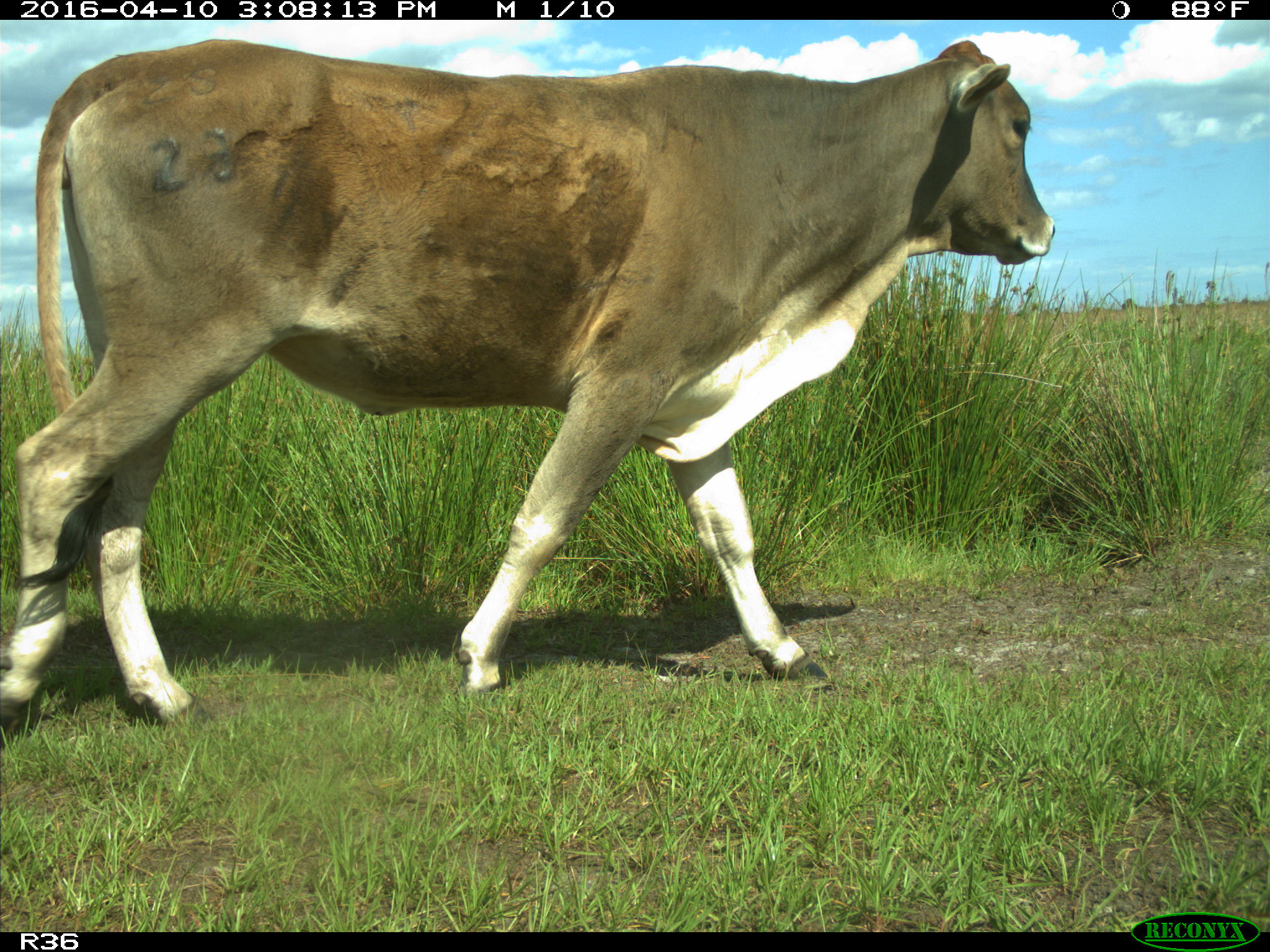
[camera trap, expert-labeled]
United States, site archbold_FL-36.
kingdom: Animalia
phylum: Chordata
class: Mammalia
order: Artiodactyla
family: Bovidae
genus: Bos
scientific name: Bos taurus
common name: domestic cow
Bos taurus (domestic cow).